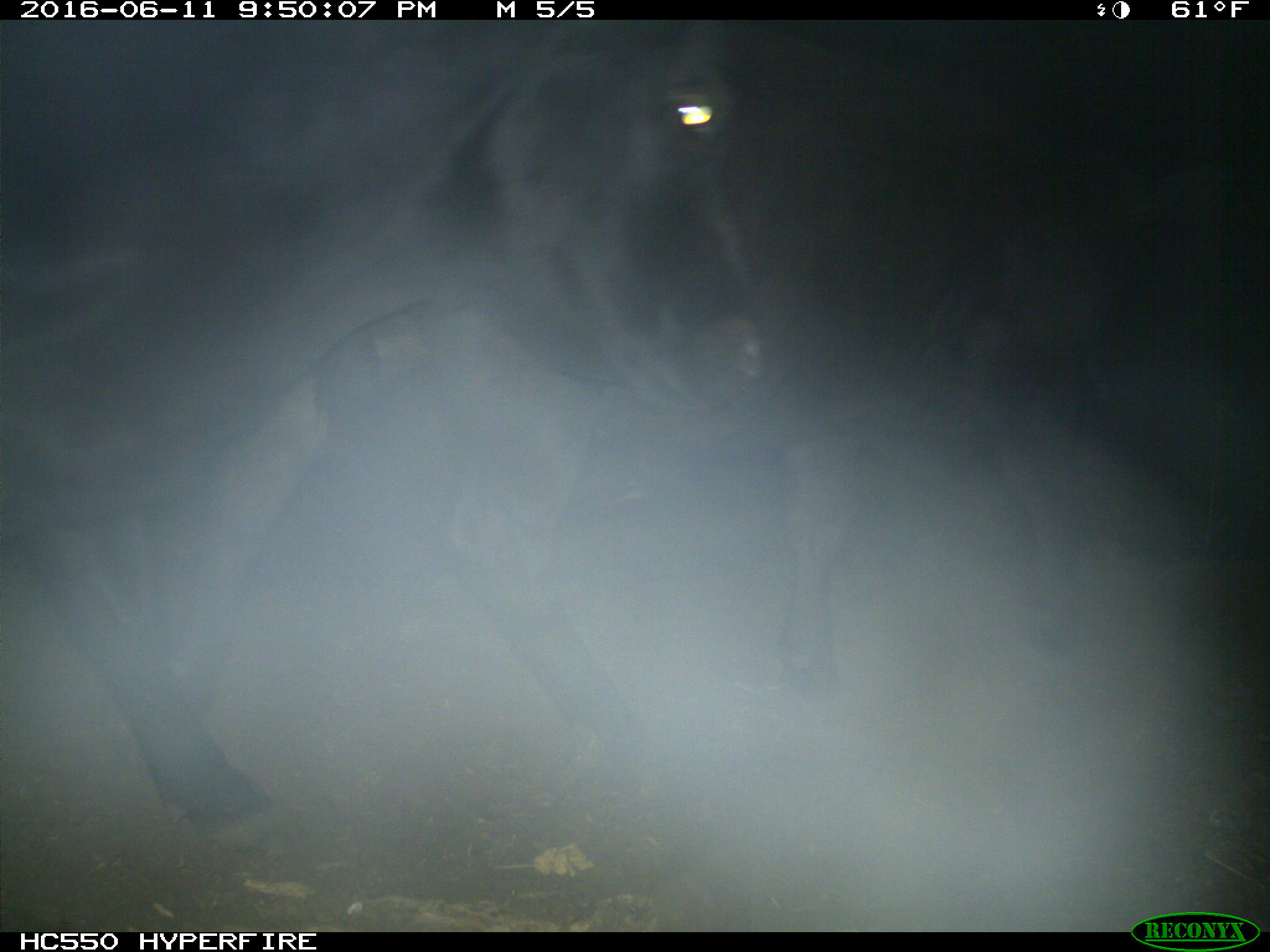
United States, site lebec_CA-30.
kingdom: Animalia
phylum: Chordata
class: Mammalia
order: Artiodactyla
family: Bovidae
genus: Bos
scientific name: Bos taurus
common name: domestic cow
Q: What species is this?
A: Bos taurus (domestic cow).